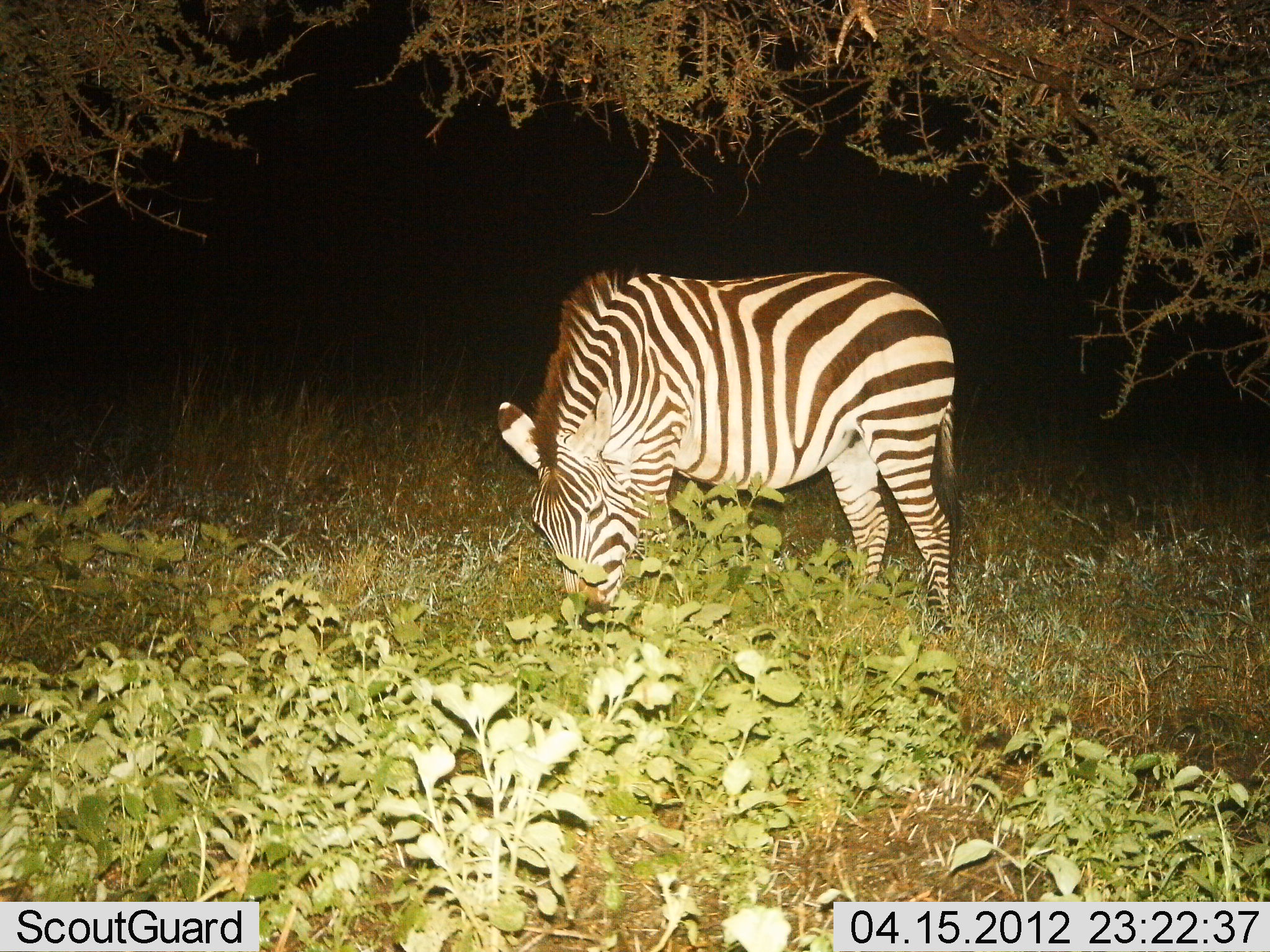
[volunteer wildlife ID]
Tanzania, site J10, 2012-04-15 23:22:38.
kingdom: Animalia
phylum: Chordata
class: Mammalia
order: Perissodactyla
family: Equidae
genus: Equus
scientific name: Equus quagga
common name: plains zebra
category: zebra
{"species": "zebra (plains zebra) (Equus quagga)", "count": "1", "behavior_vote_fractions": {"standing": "23%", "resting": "0%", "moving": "0%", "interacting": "0%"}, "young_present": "0%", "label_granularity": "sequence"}